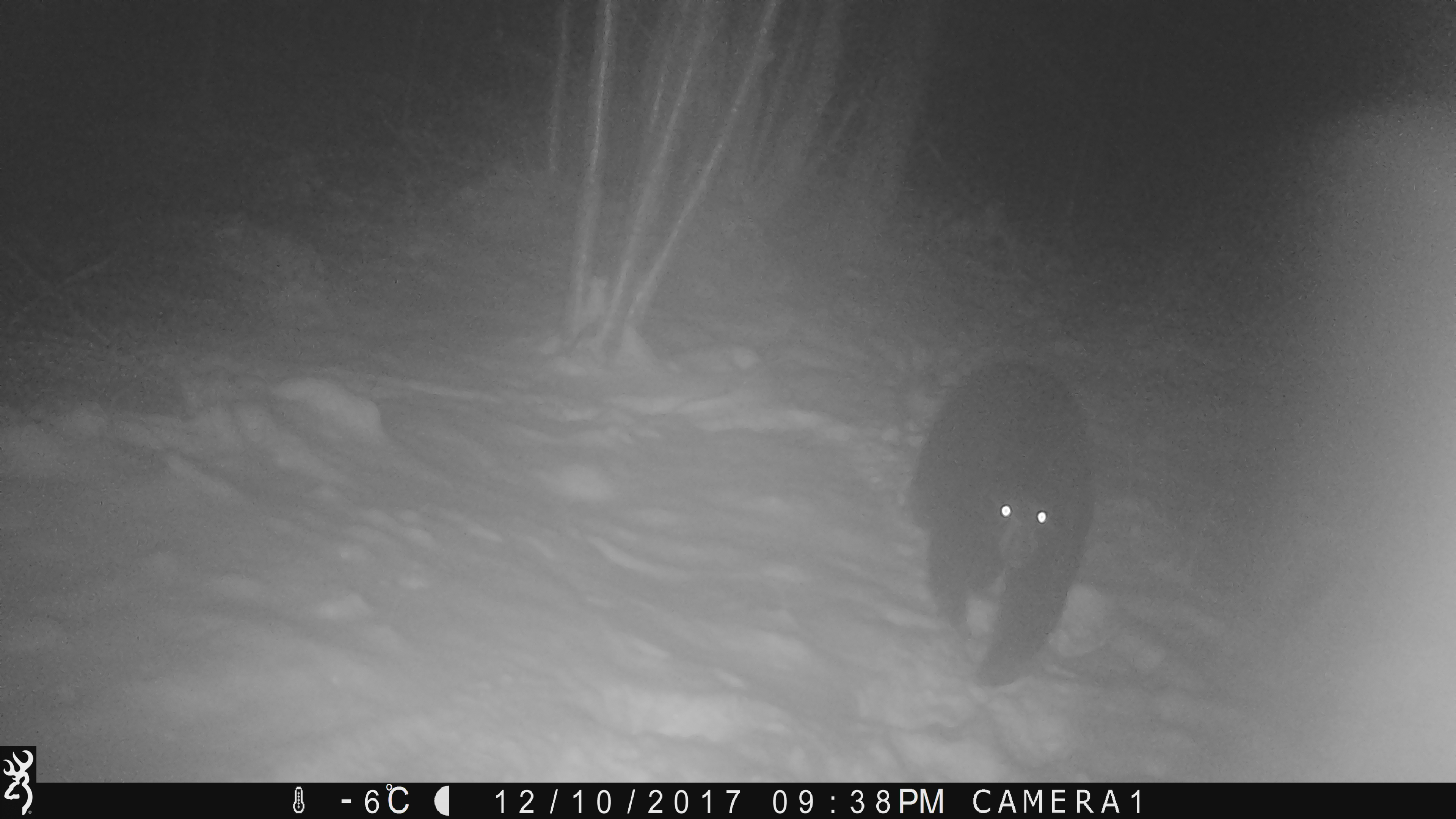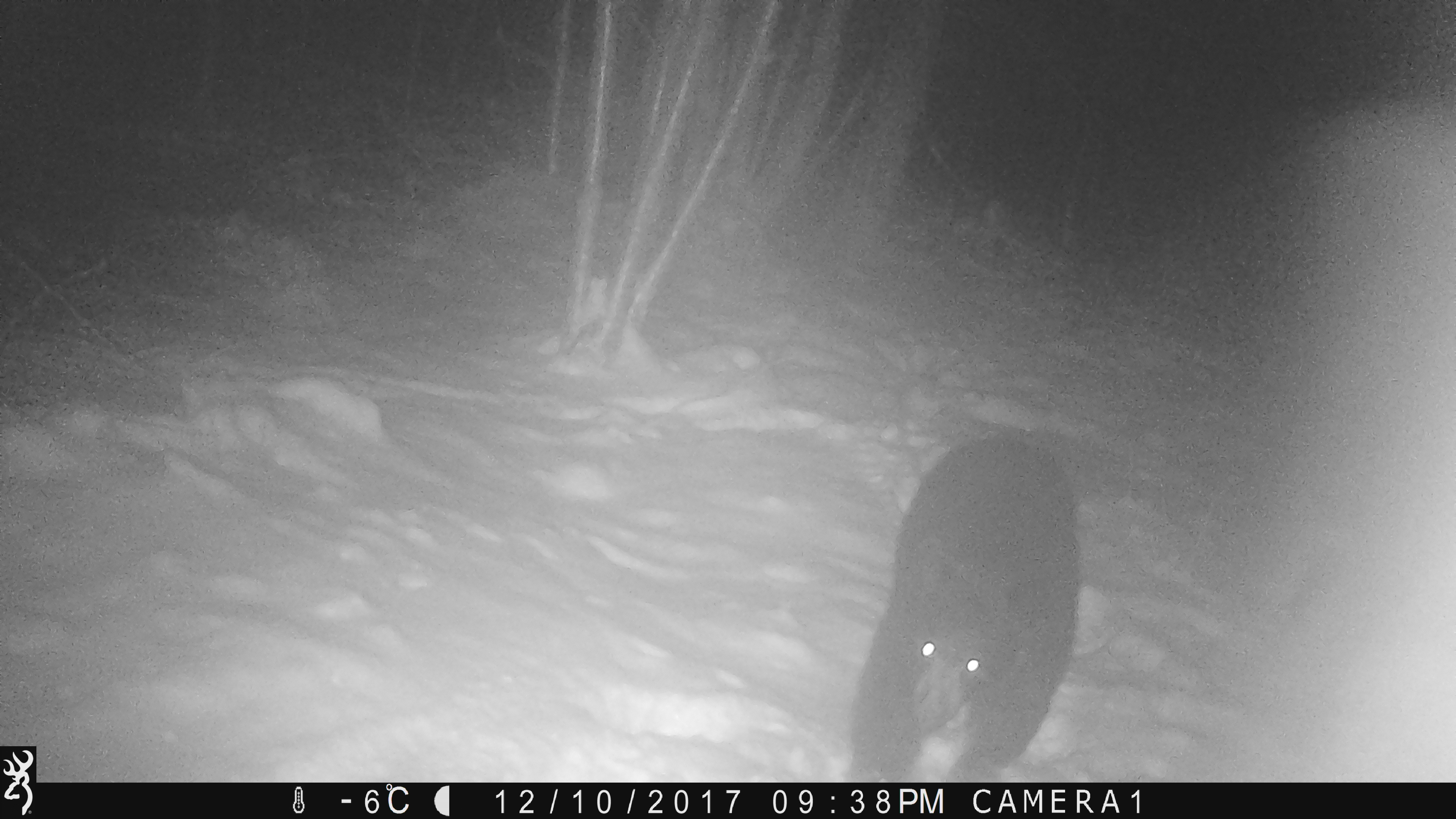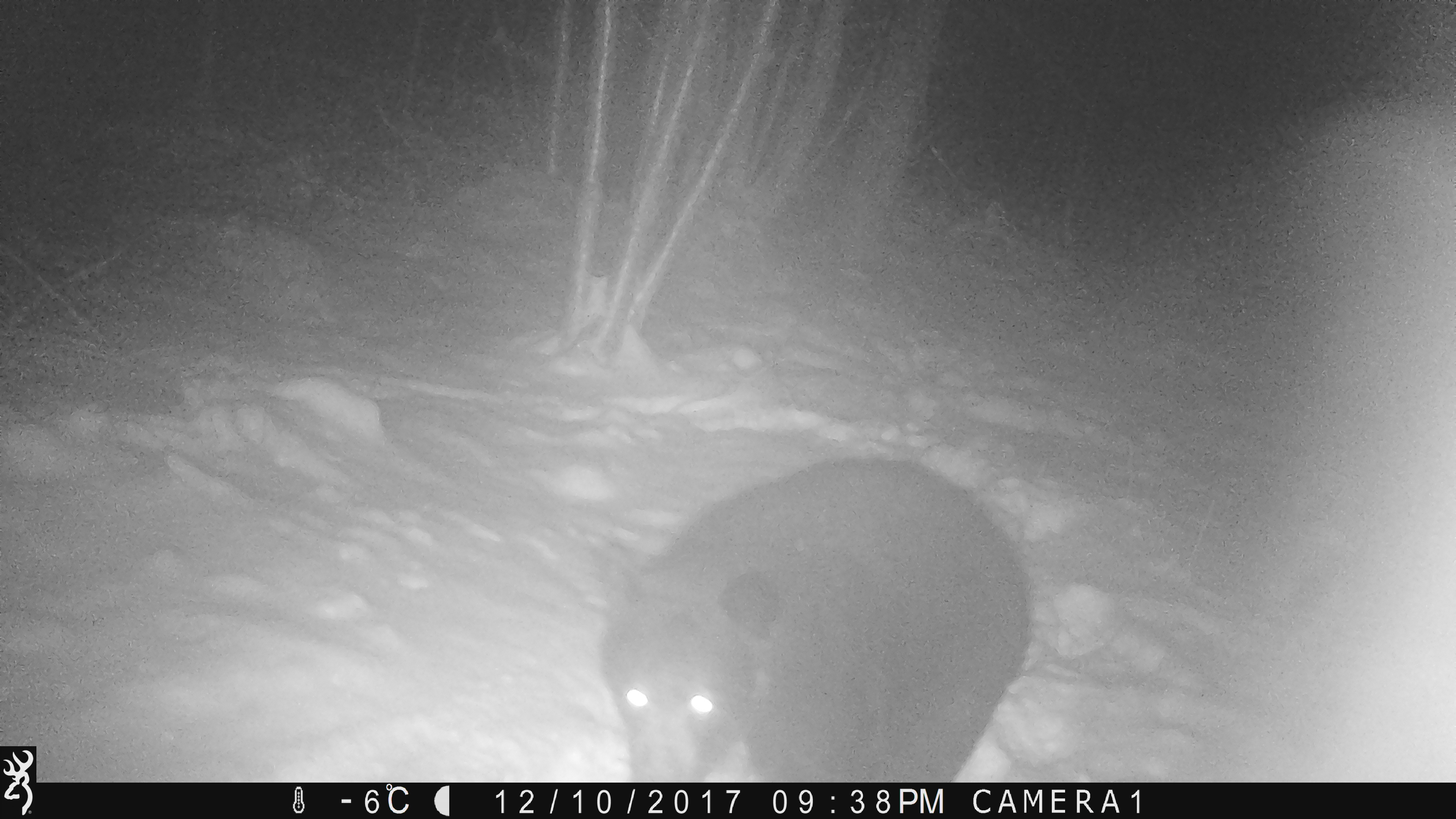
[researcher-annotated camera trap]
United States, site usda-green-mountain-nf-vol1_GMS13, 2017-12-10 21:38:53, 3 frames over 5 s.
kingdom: Animalia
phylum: Chordata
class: Mammalia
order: Carnivora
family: Ursidae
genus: Ursus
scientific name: Ursus americanus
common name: black bear